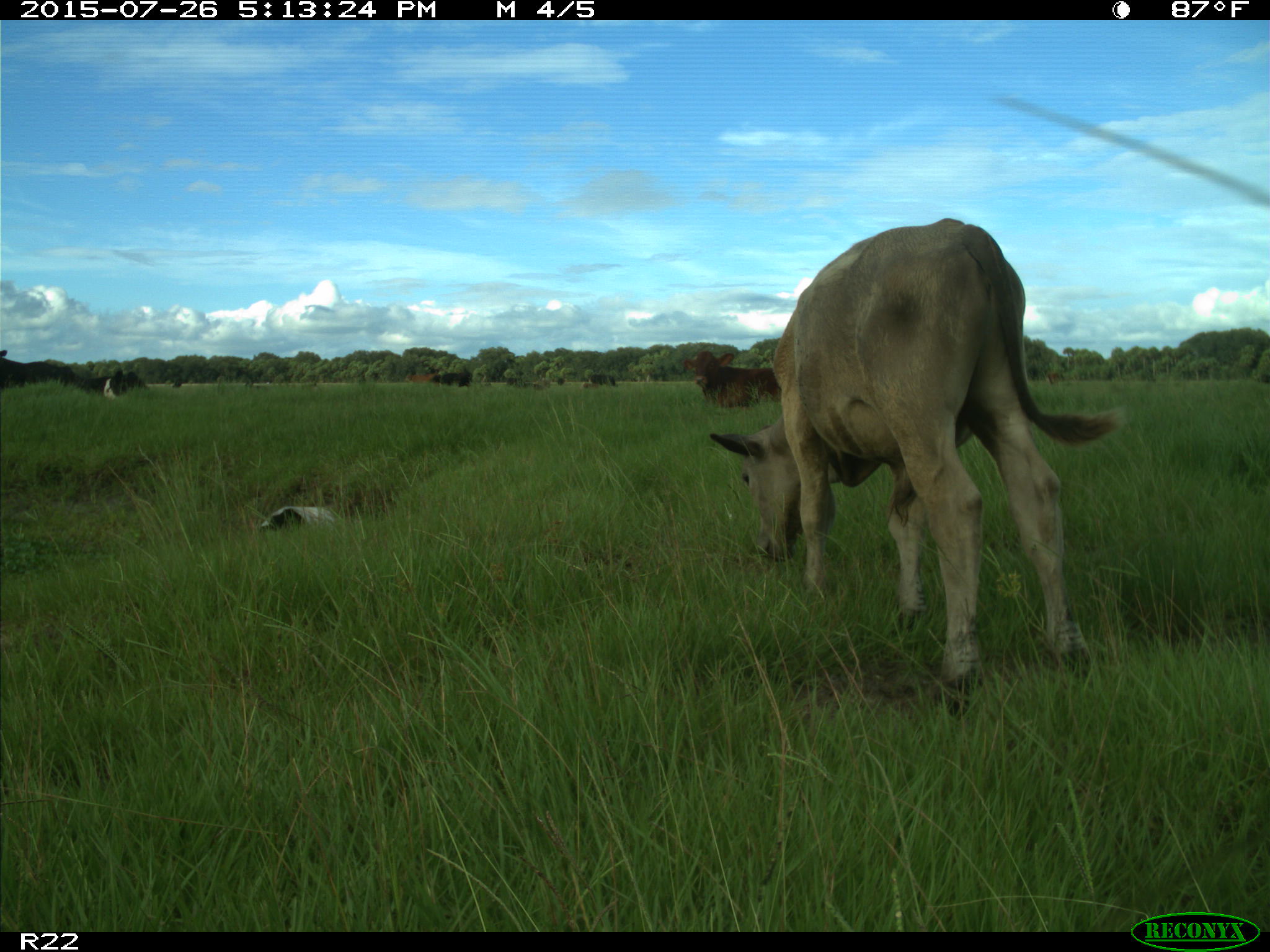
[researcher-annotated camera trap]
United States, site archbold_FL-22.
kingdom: Animalia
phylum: Chordata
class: Mammalia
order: Artiodactyla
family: Bovidae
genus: Bos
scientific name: Bos taurus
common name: domestic cow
Bos taurus (domestic cow).